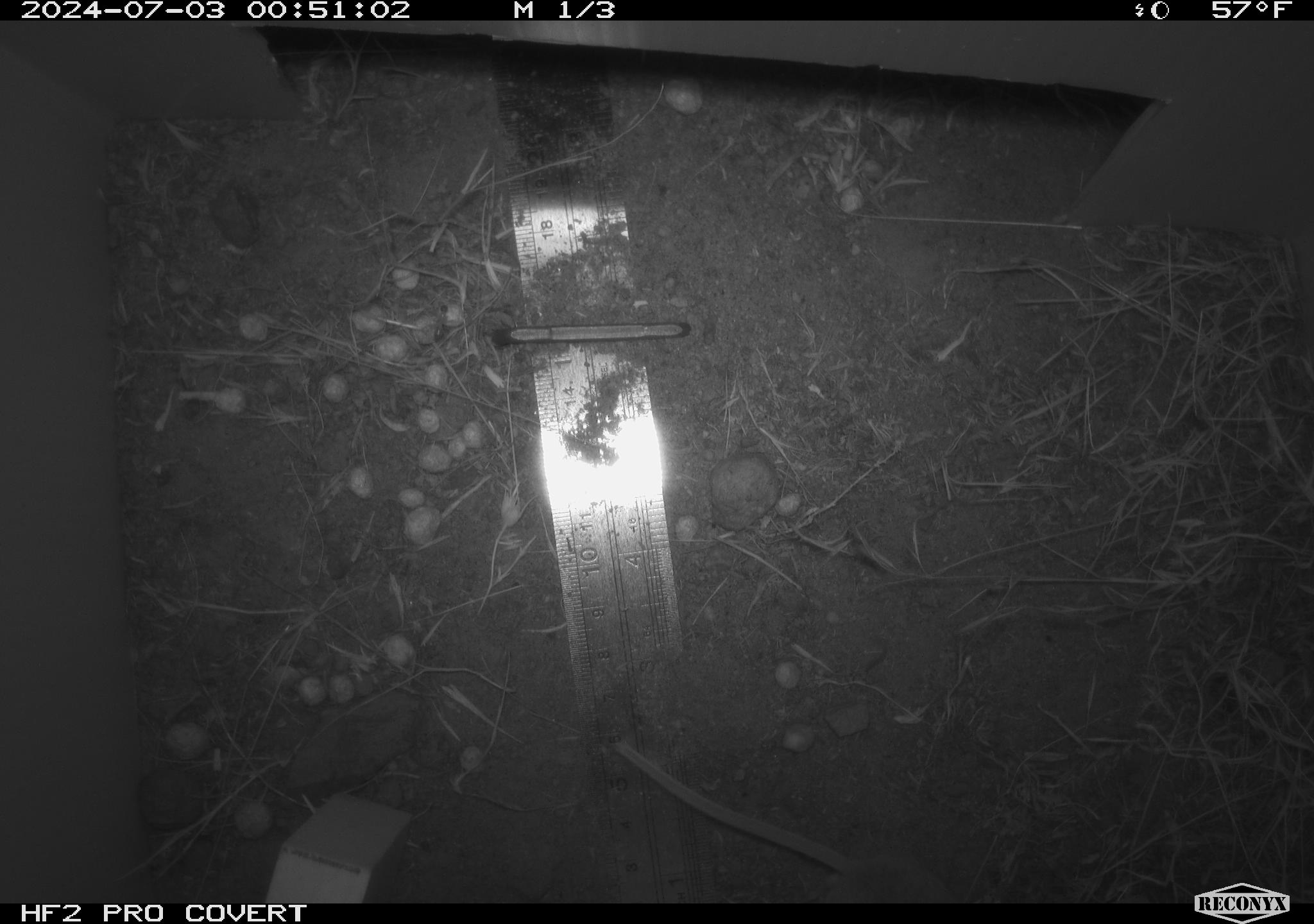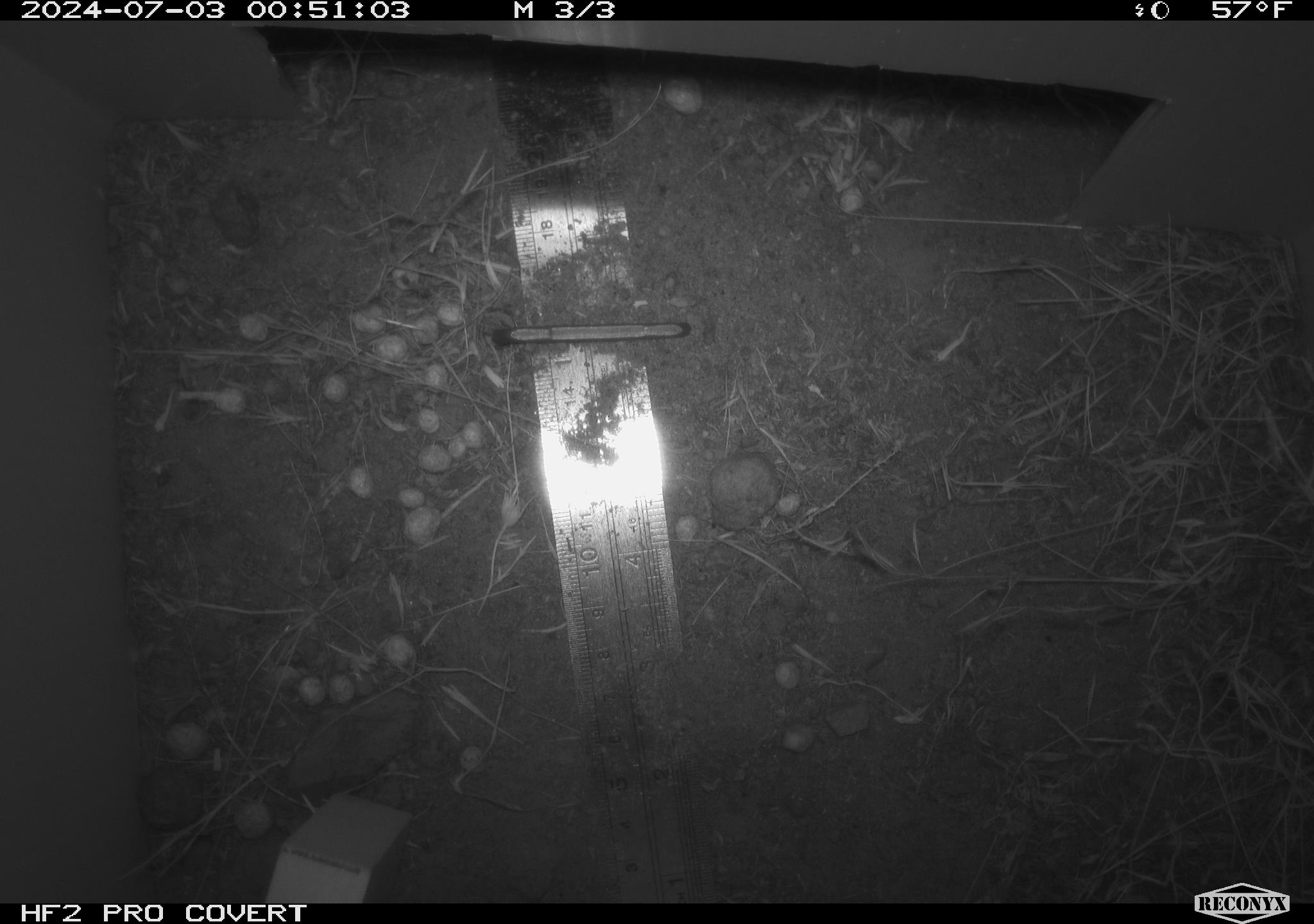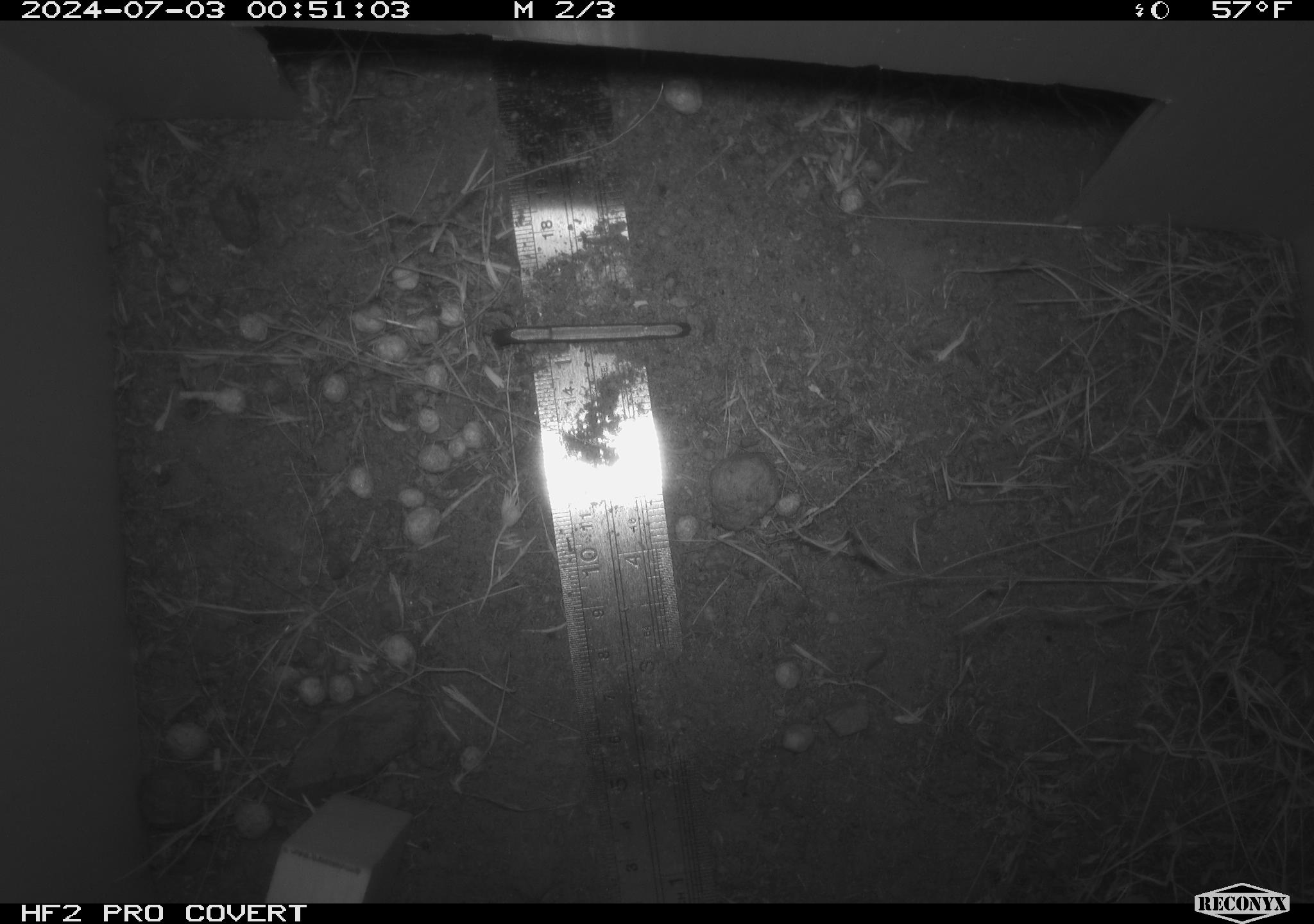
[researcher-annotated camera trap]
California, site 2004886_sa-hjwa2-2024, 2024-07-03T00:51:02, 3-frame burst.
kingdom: Animalia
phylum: Chordata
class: Mammalia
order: Rodentia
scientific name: Rodentia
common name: rodent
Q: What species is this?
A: Rodent (Rodentia).